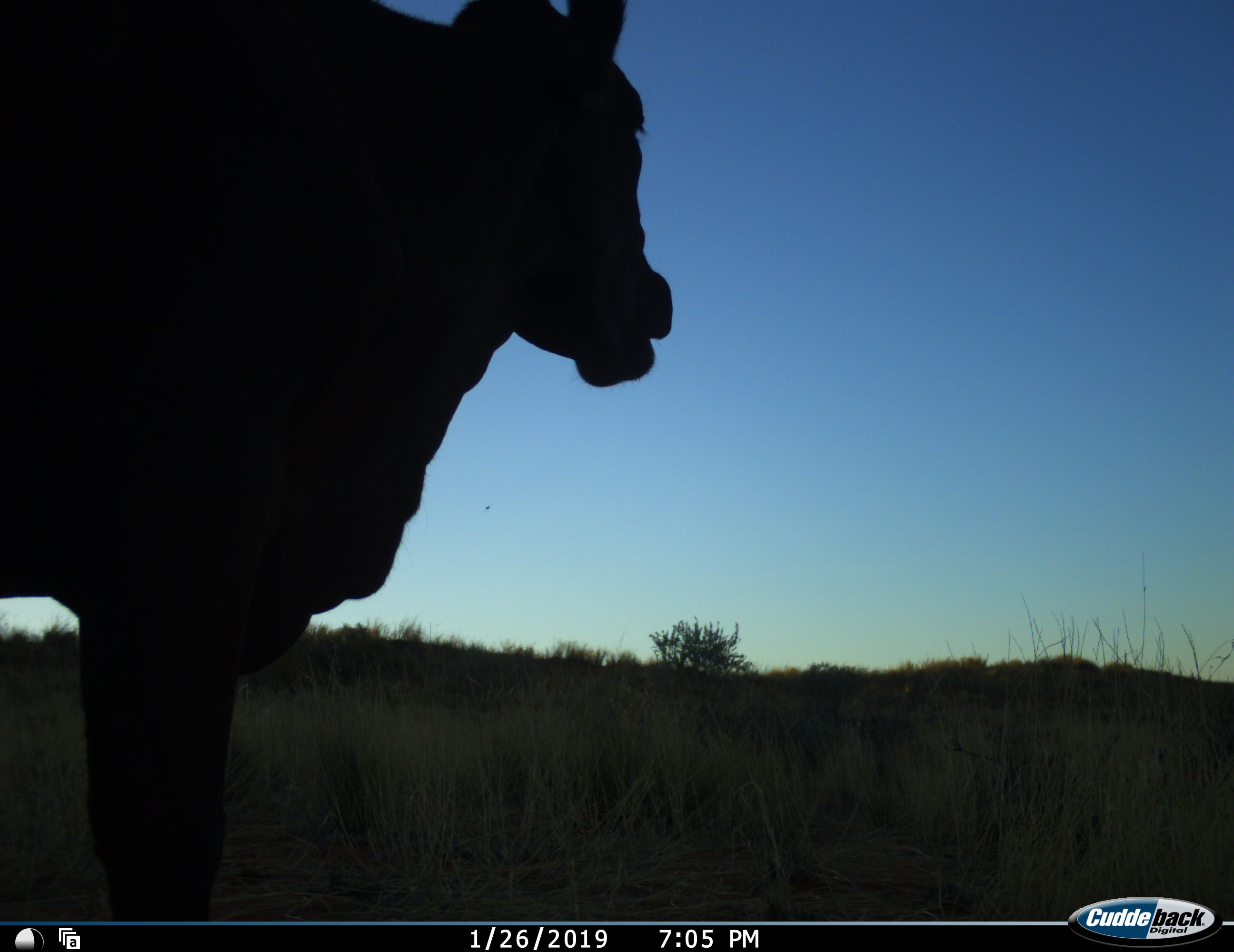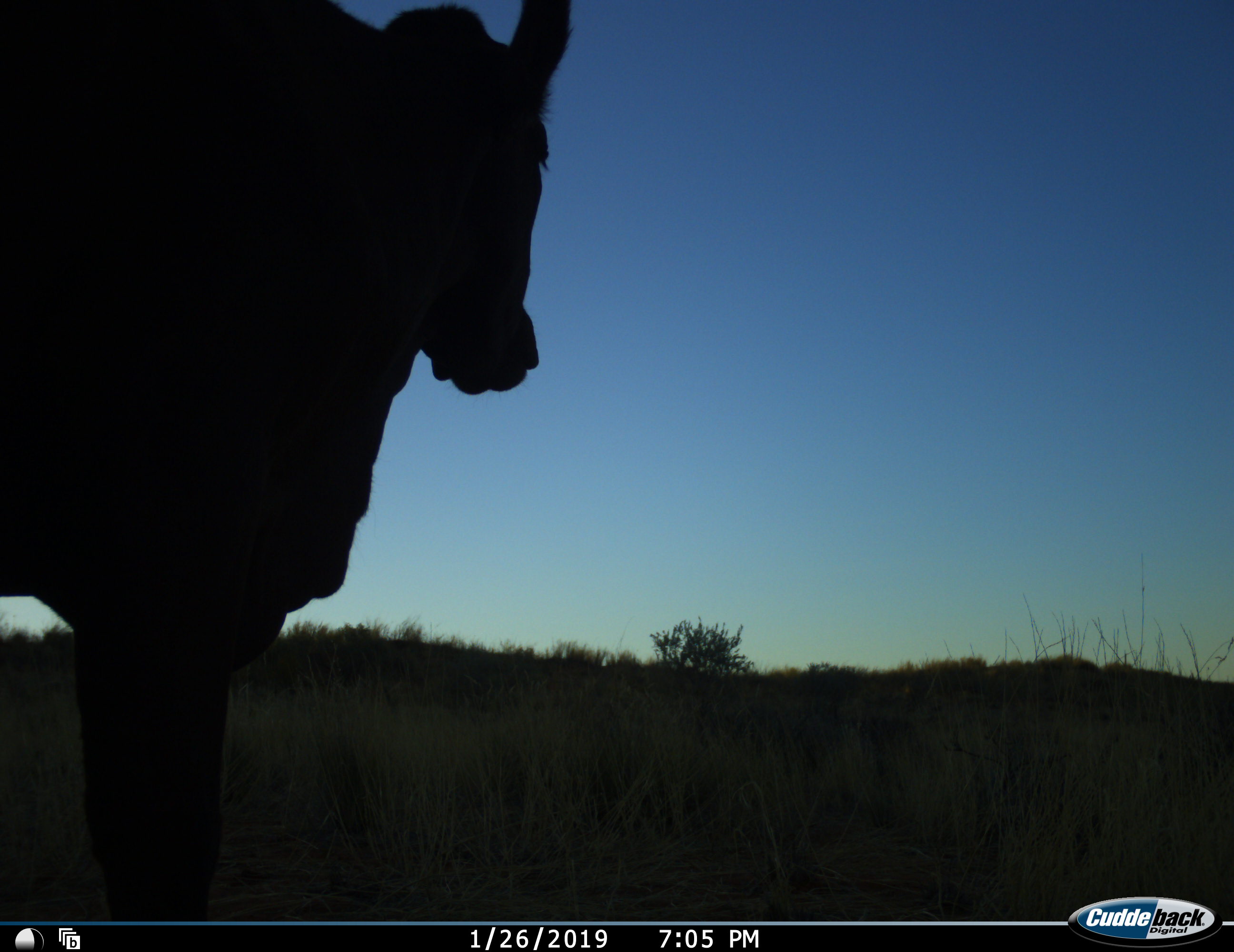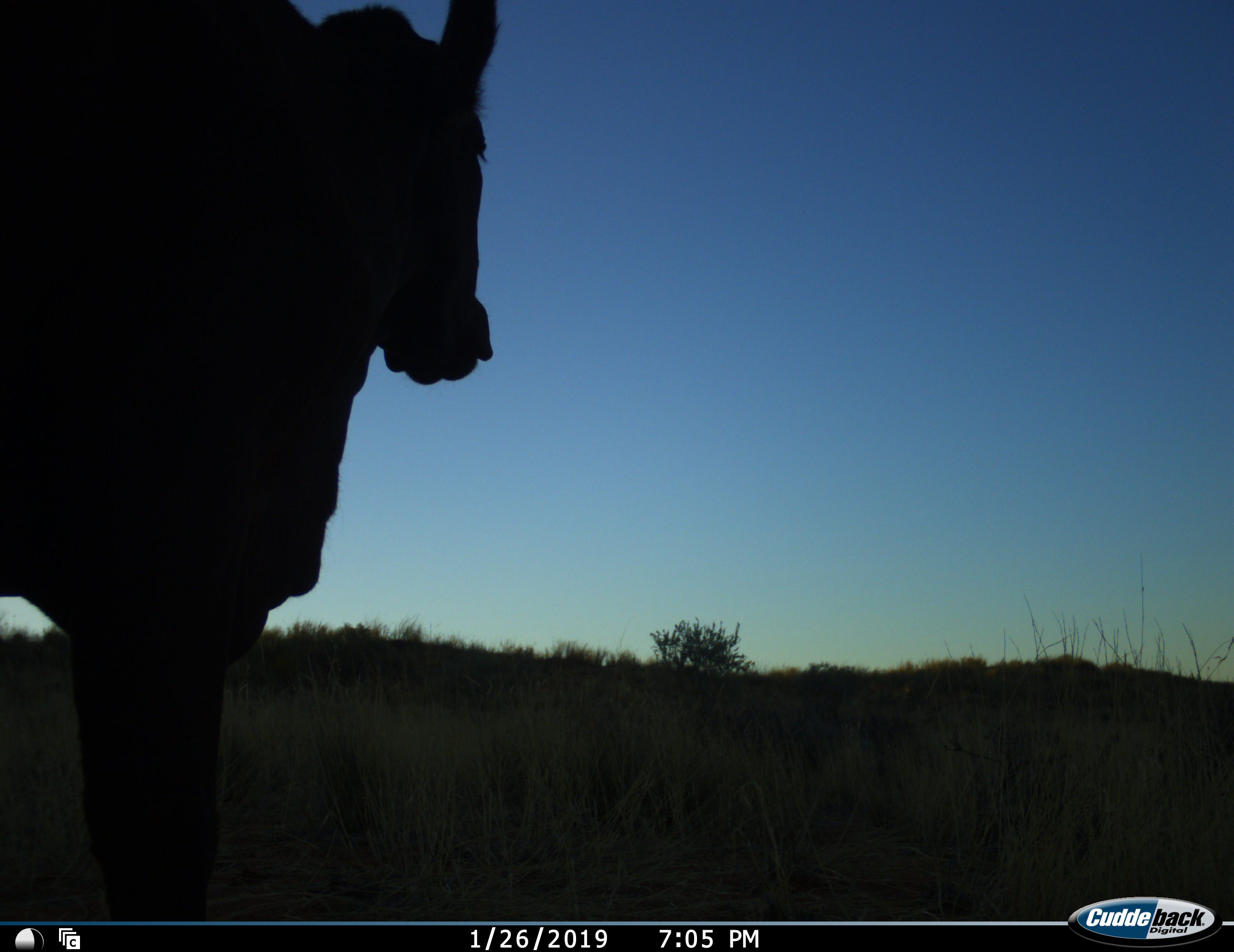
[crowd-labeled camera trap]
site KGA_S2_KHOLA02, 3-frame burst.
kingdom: Animalia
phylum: Chordata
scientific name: Vertebrata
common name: domestic animal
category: domesticanimal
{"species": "domesticanimal (domestic animal) (Vertebrata)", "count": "1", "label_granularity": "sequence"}